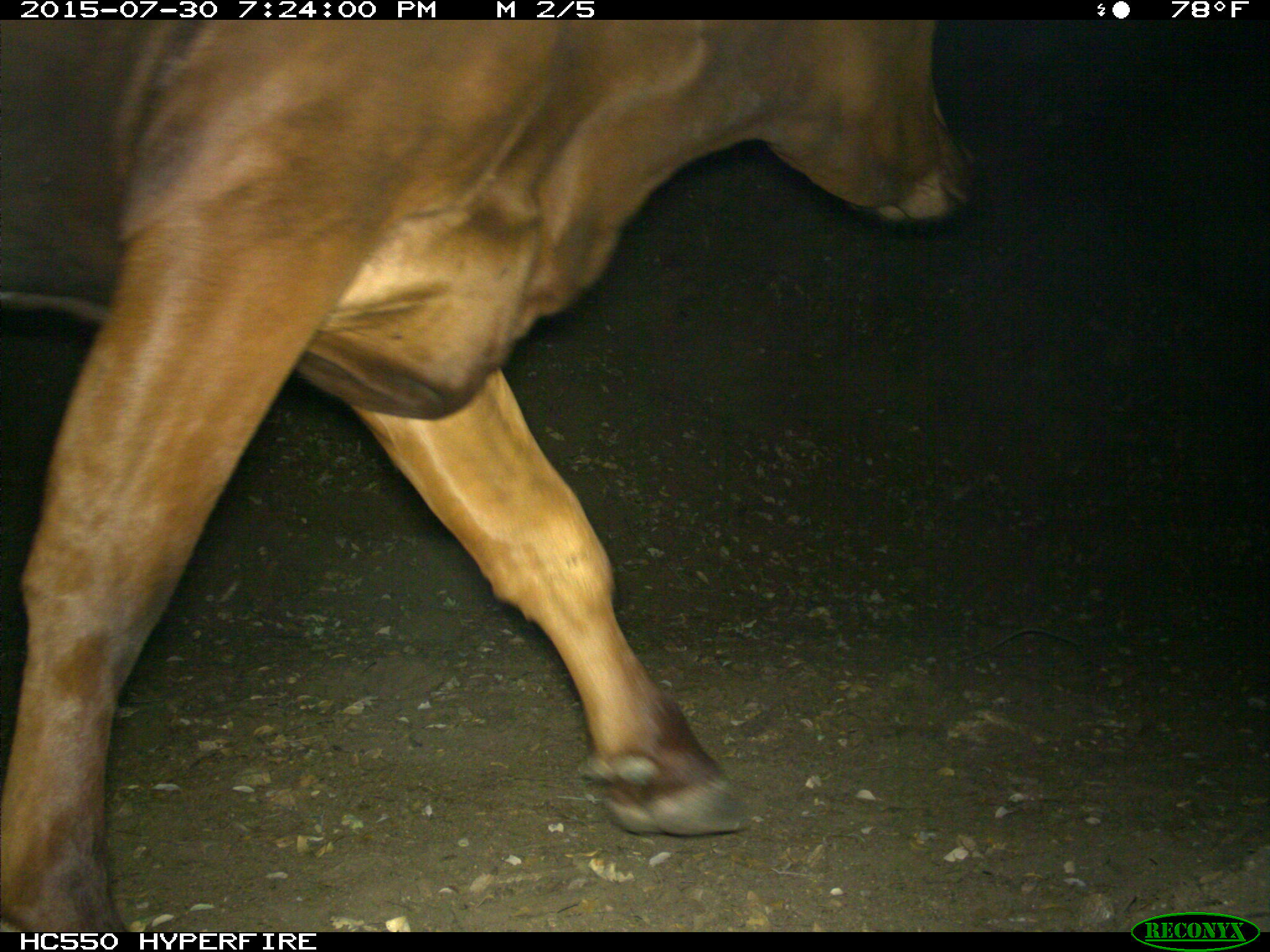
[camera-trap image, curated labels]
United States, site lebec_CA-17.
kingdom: Animalia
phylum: Chordata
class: Mammalia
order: Artiodactyla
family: Bovidae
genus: Bos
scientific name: Bos taurus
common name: domestic cow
Bos taurus (domestic cow).